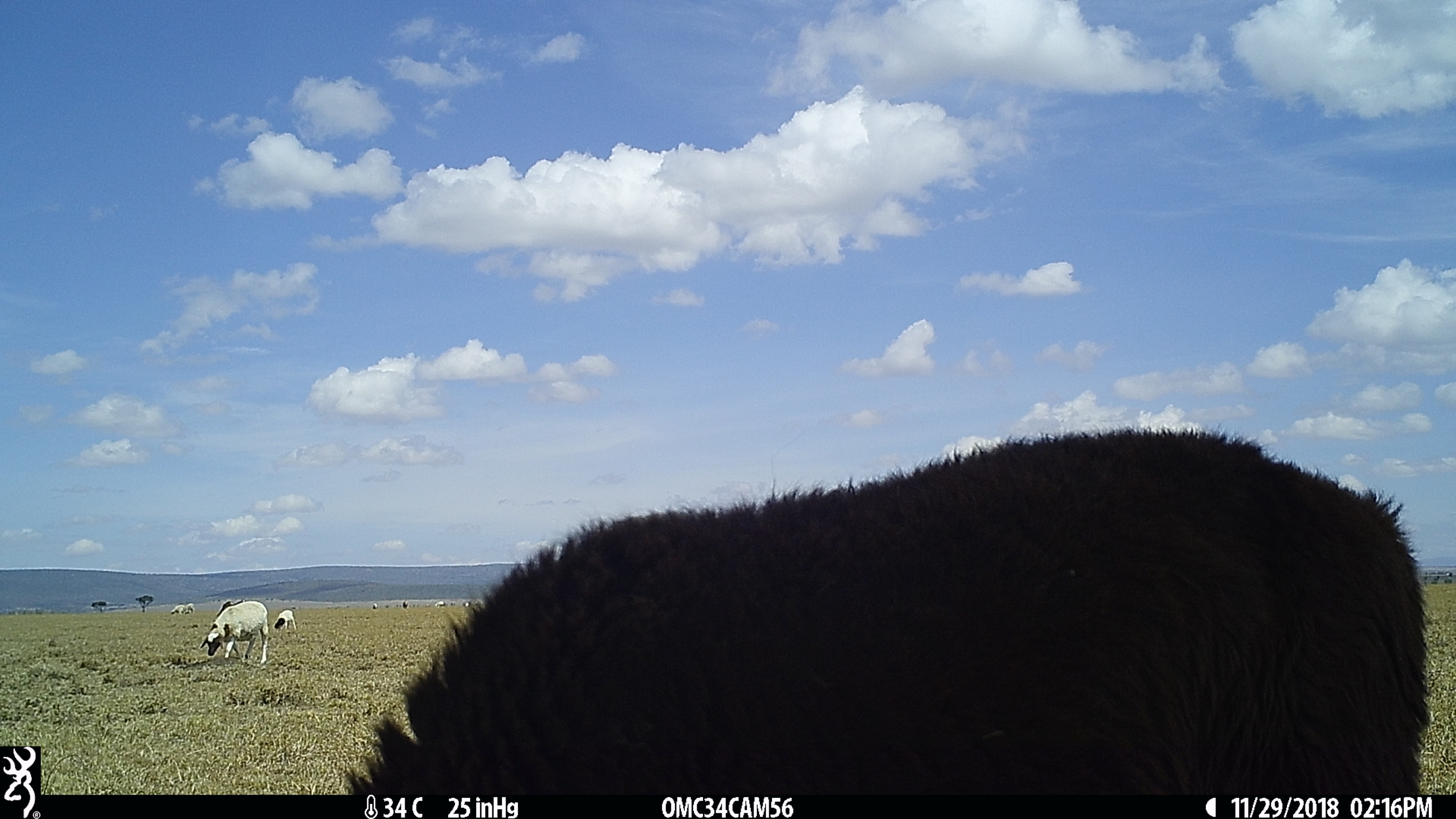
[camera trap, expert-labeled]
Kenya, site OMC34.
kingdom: Animalia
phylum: Chordata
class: Mammalia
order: Artiodactyla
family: Bovidae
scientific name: Bovidae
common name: sheep or goat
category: shoat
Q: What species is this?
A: Shoat (sheep or goat) (Bovidae).